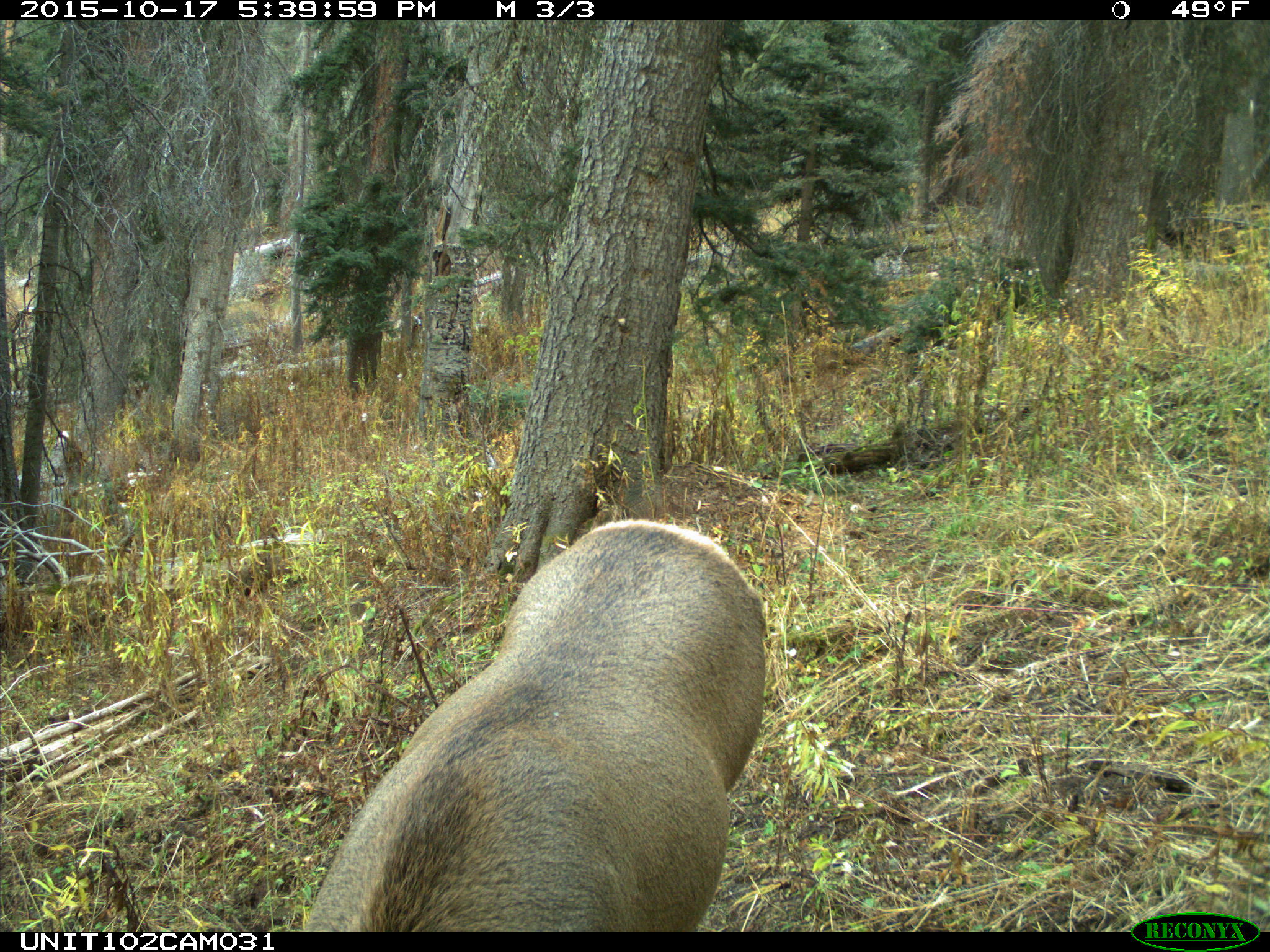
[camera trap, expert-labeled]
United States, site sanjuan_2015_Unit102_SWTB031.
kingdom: Animalia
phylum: Chordata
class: Mammalia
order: Artiodactyla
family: Cervidae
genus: Cervus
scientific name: Cervus elaphus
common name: red deer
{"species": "Cervus elaphus (red deer)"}